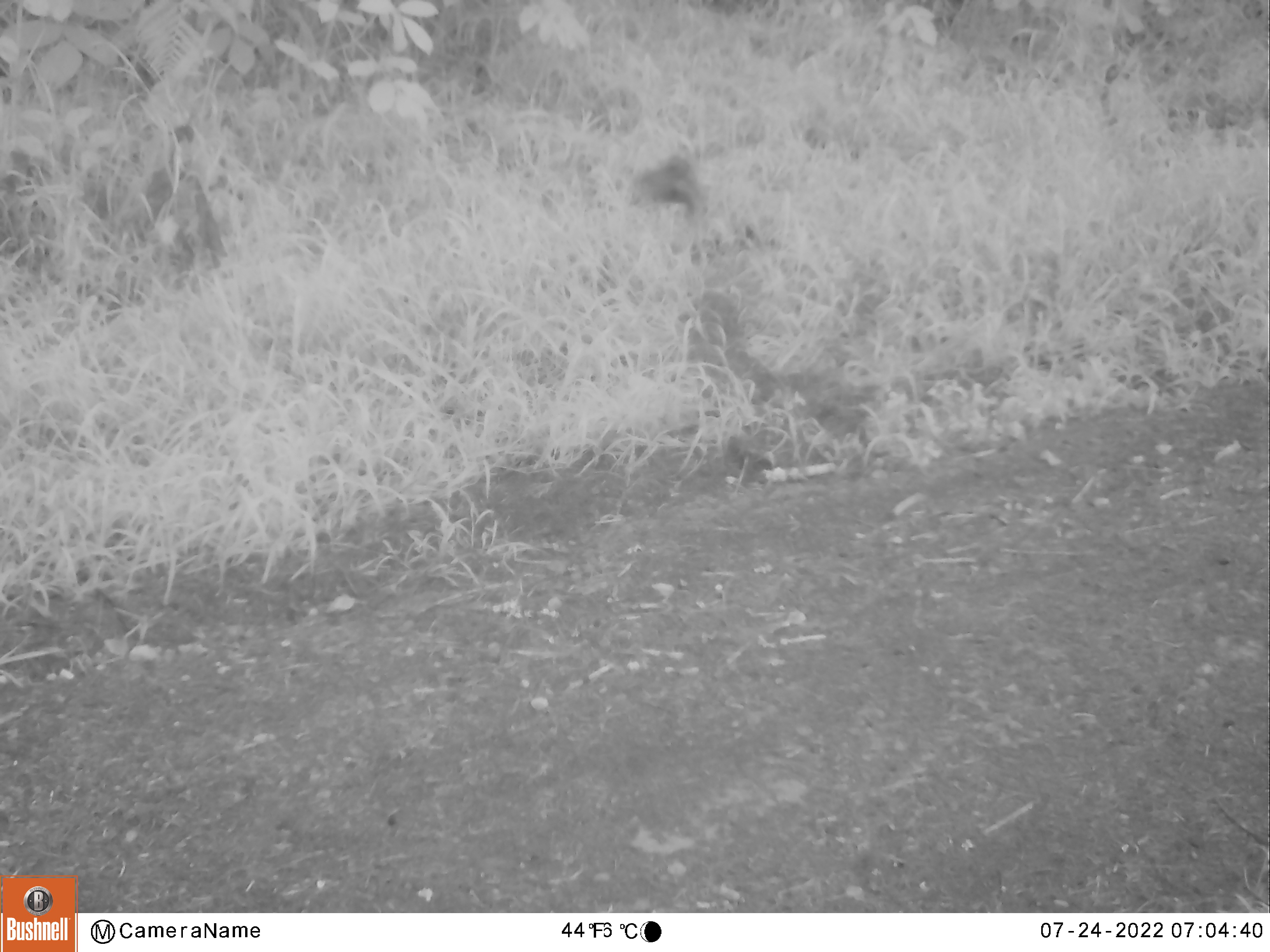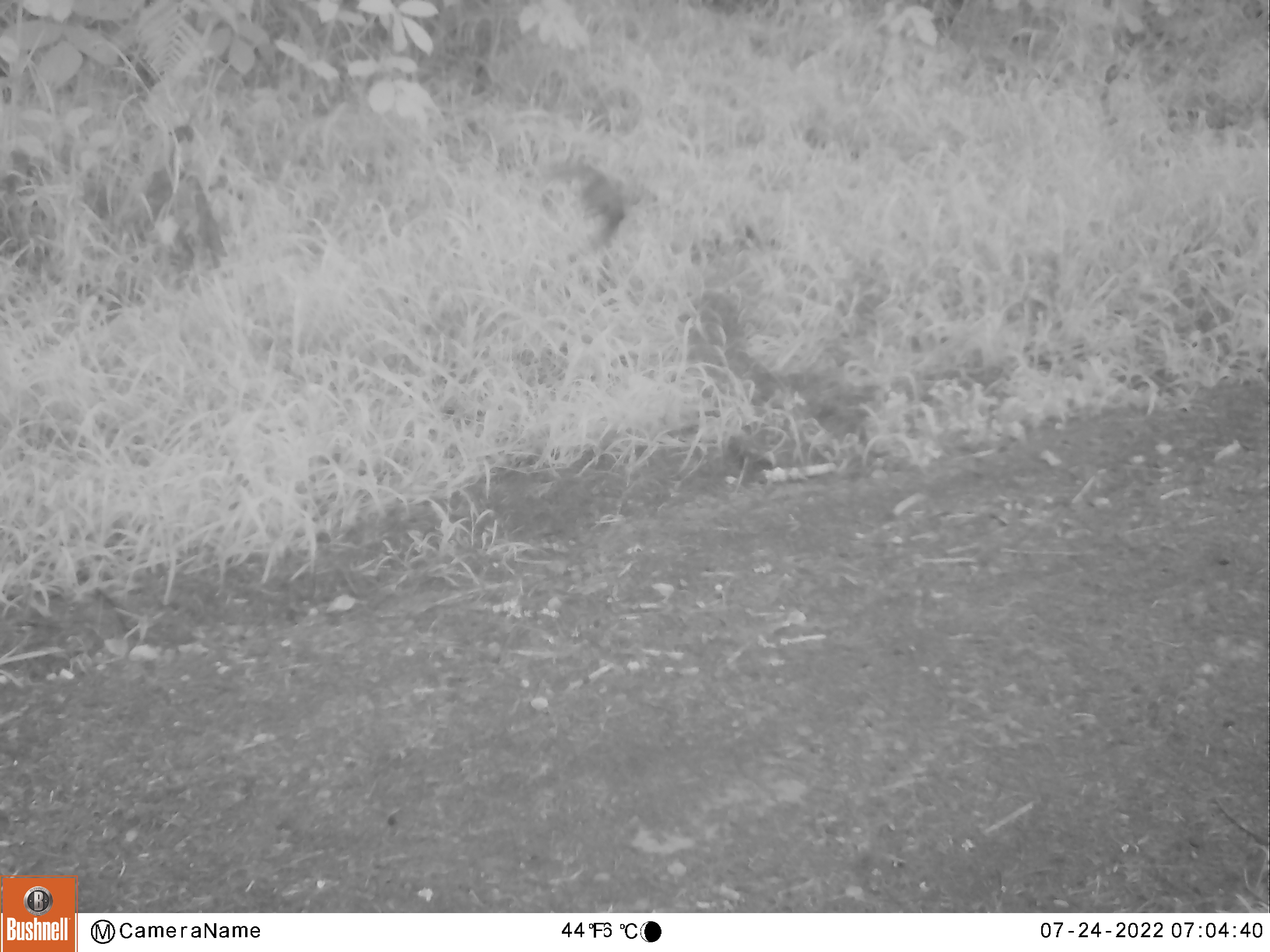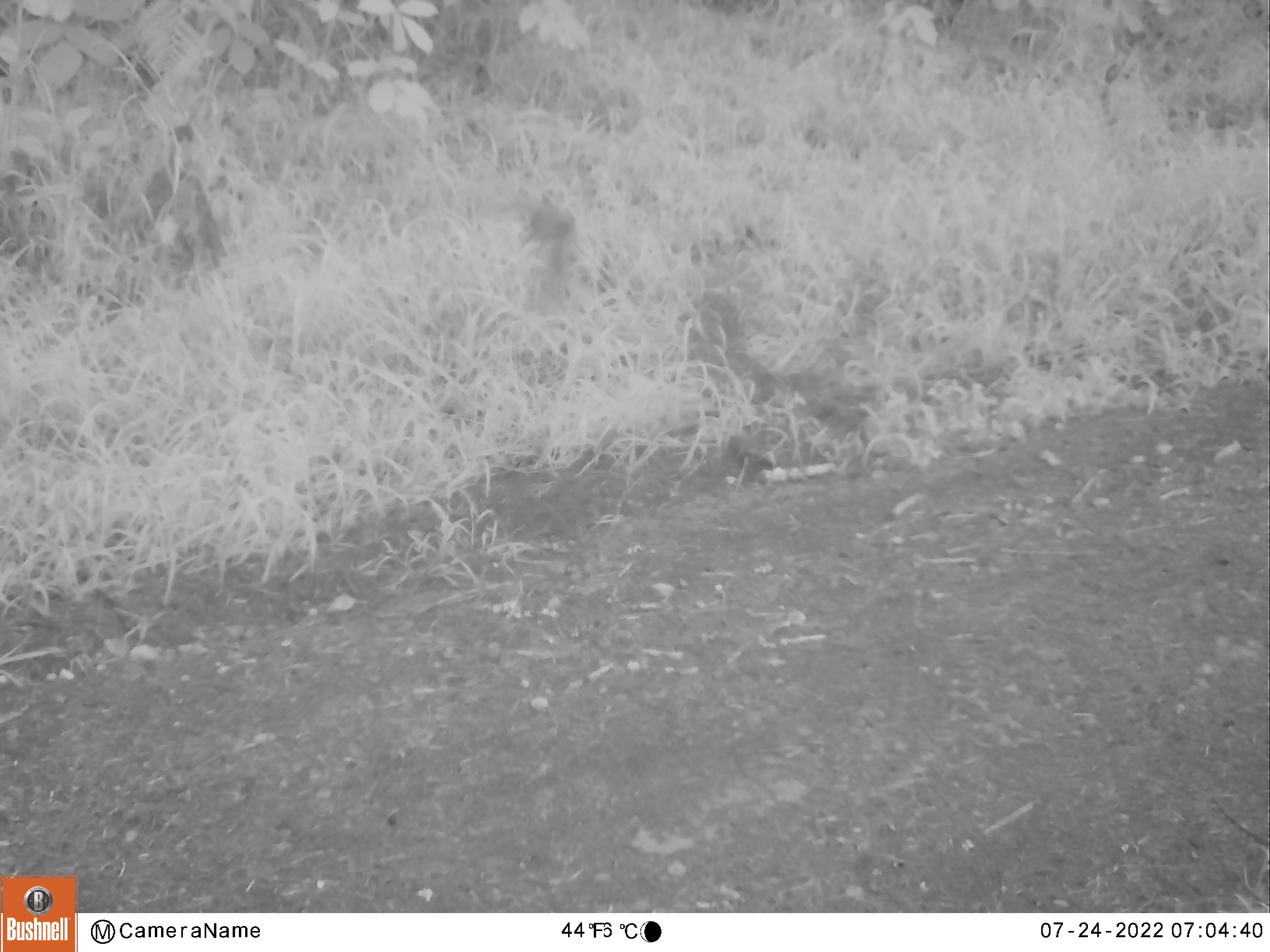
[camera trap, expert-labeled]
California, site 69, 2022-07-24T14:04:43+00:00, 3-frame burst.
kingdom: Animalia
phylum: Chordata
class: Aves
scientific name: Aves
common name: bird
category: unknown bird